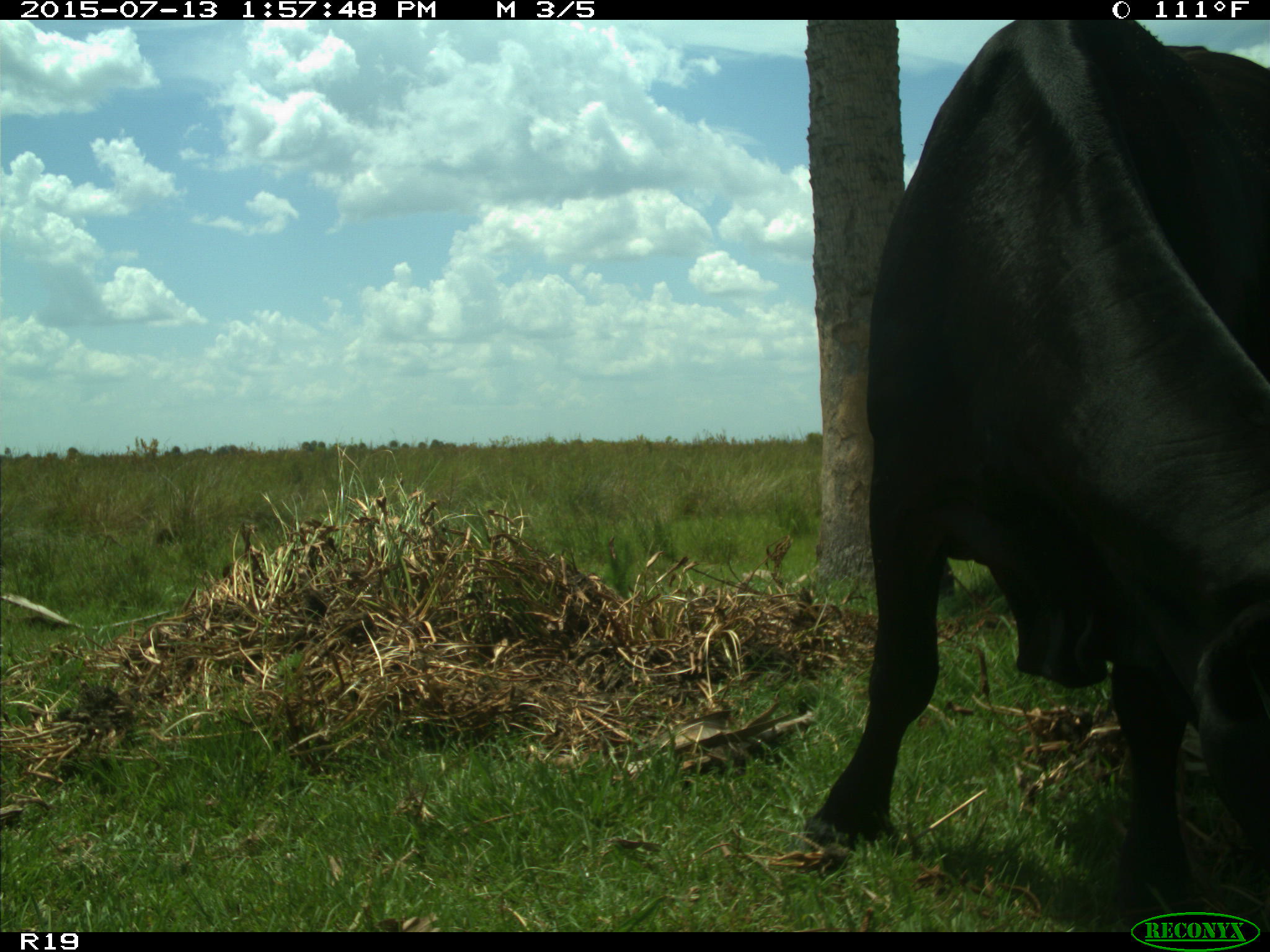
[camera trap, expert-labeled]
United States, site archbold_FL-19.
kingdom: Animalia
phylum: Chordata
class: Mammalia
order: Artiodactyla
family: Bovidae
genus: Bos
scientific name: Bos taurus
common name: domestic cow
Bos taurus (domestic cow).